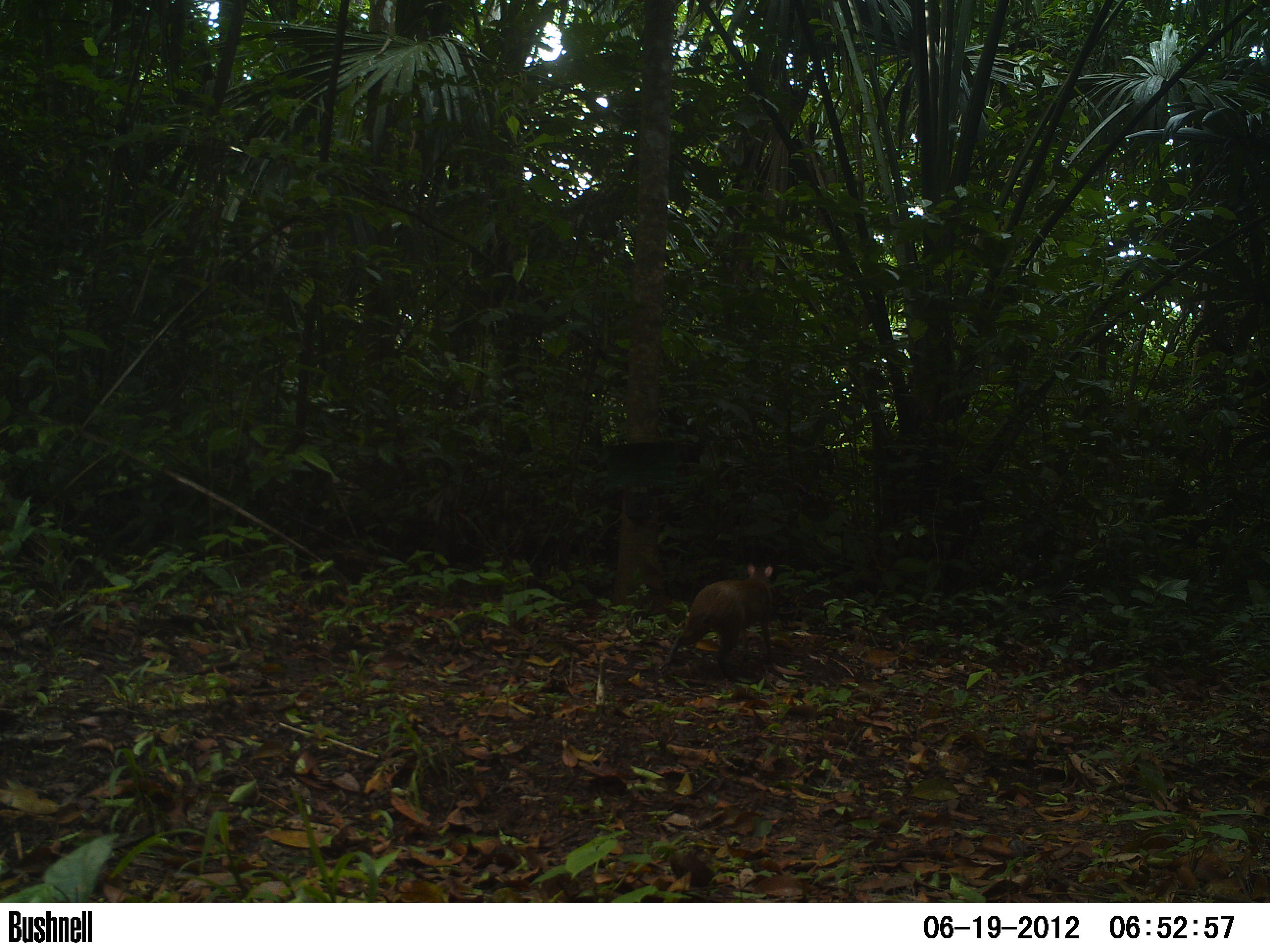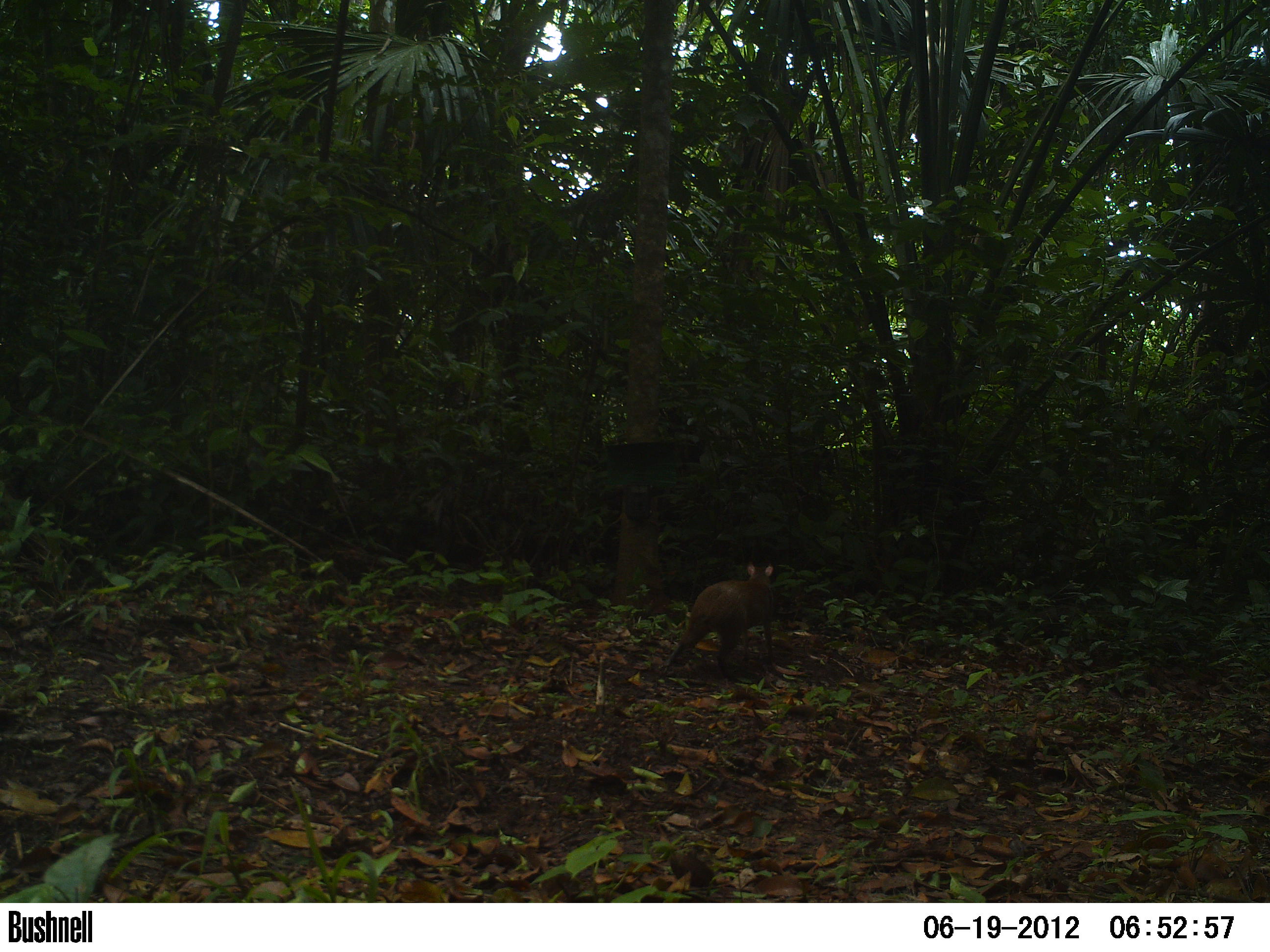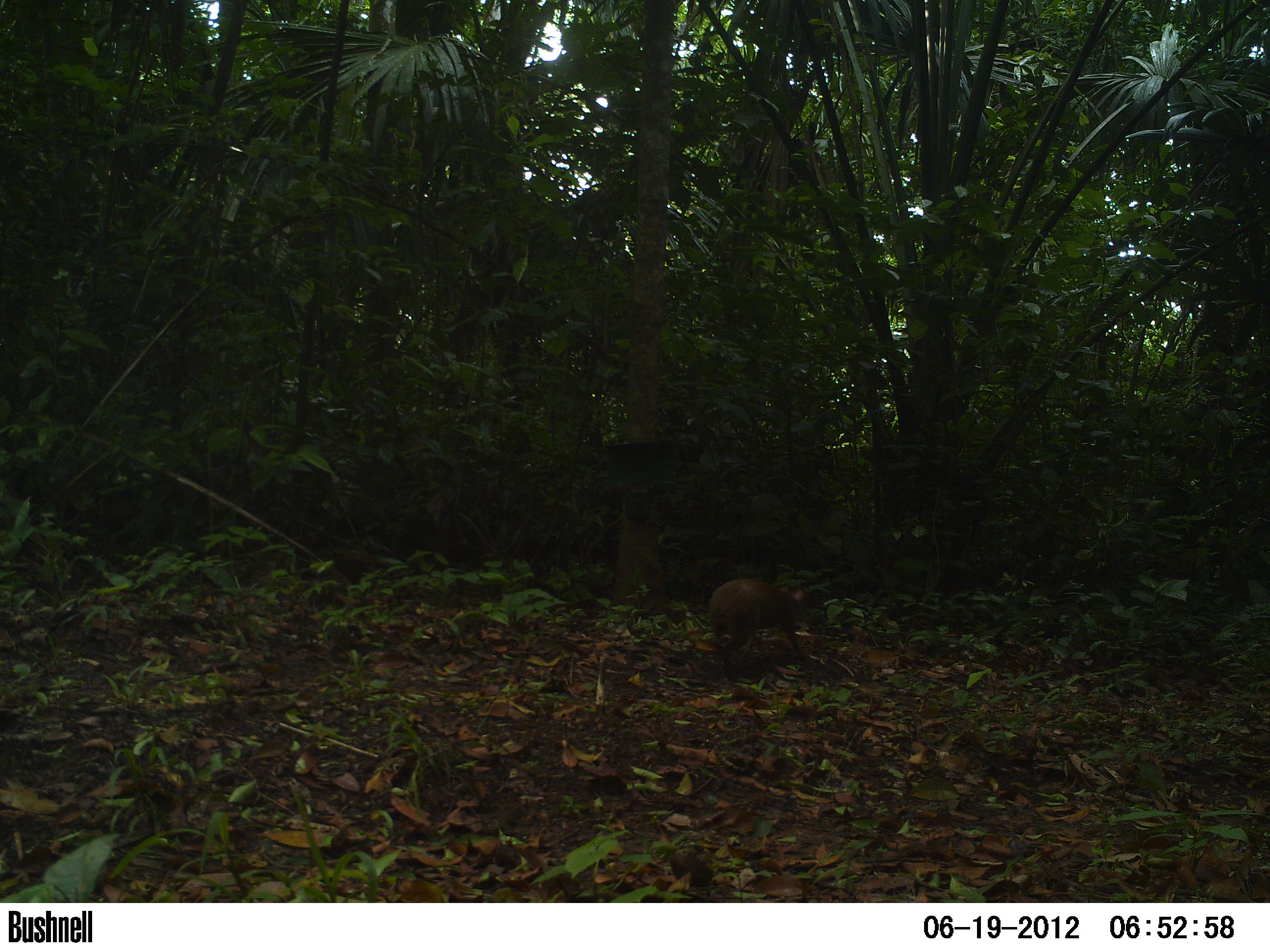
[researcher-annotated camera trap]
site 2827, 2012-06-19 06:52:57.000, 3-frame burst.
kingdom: Animalia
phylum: Chordata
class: Mammalia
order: Rodentia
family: Dasyproctidae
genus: Dasyprocta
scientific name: Dasyprocta punctata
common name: central american agouti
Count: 1.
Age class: adult.